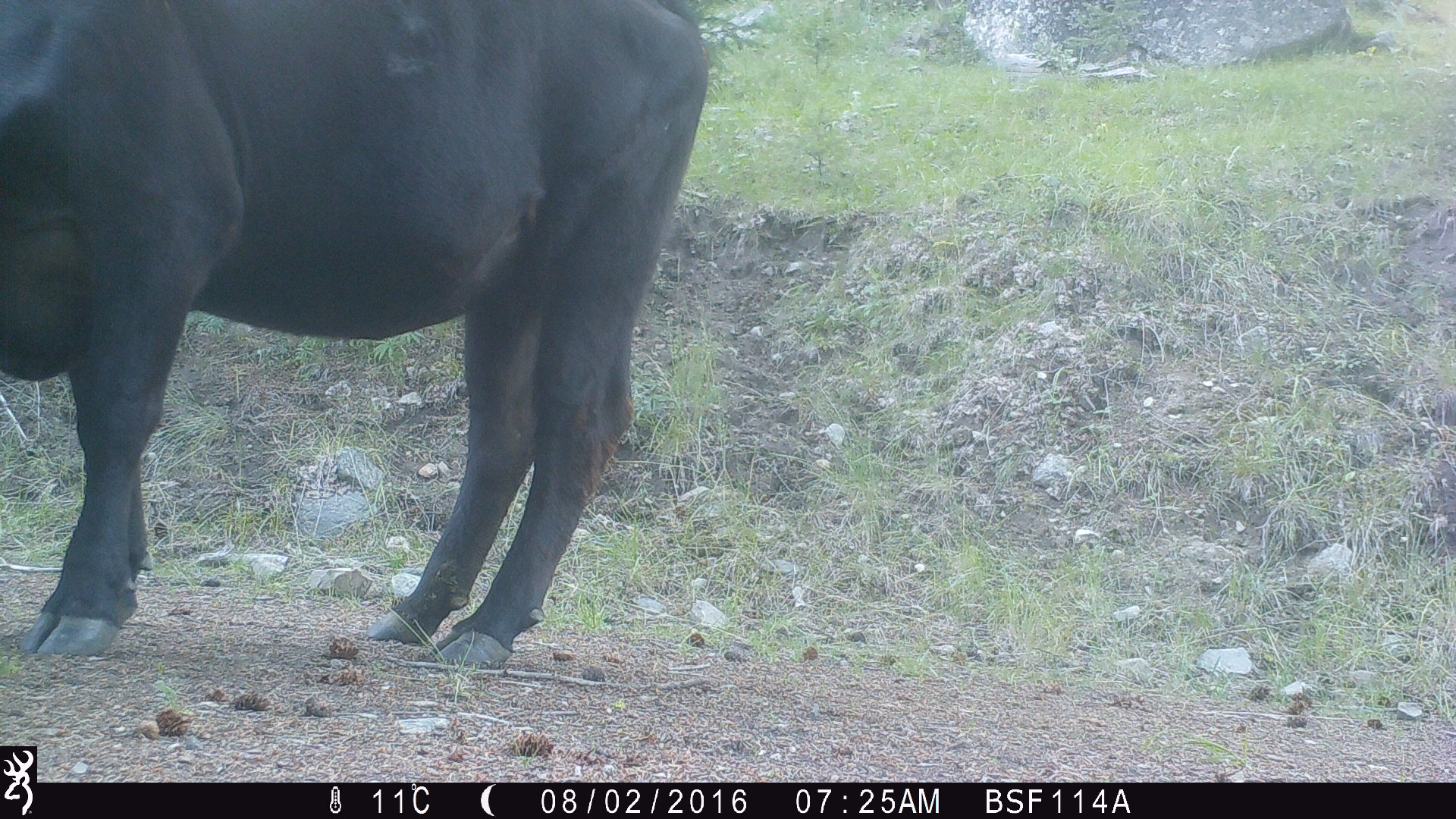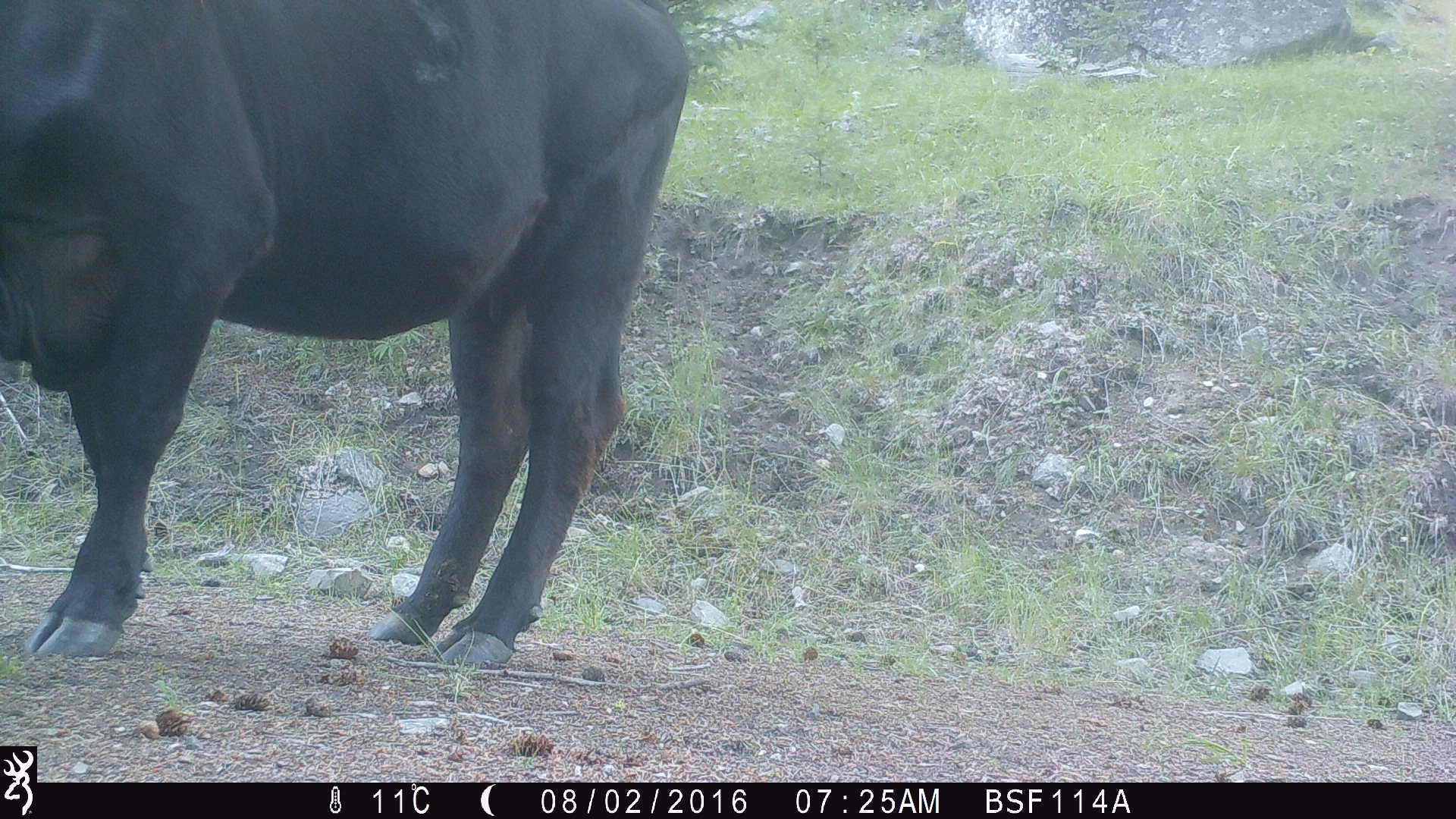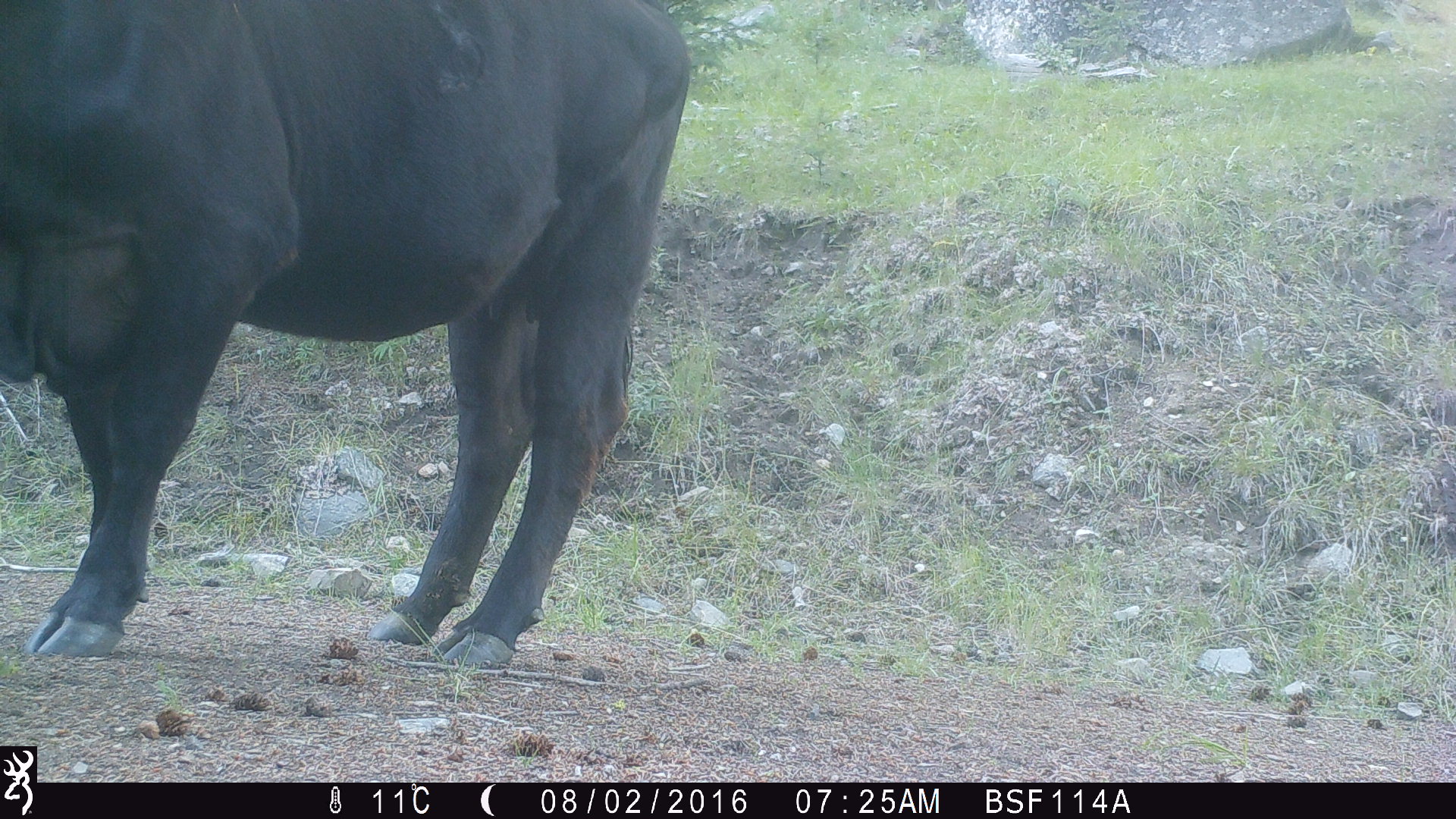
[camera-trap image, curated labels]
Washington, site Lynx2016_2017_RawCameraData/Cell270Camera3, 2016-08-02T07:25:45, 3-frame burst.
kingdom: Animalia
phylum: Chordata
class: Mammalia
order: Artiodactyla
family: Bovidae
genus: Bos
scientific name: Bos taurus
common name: domestic cattle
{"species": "domestic cattle (Bos taurus)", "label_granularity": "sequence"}